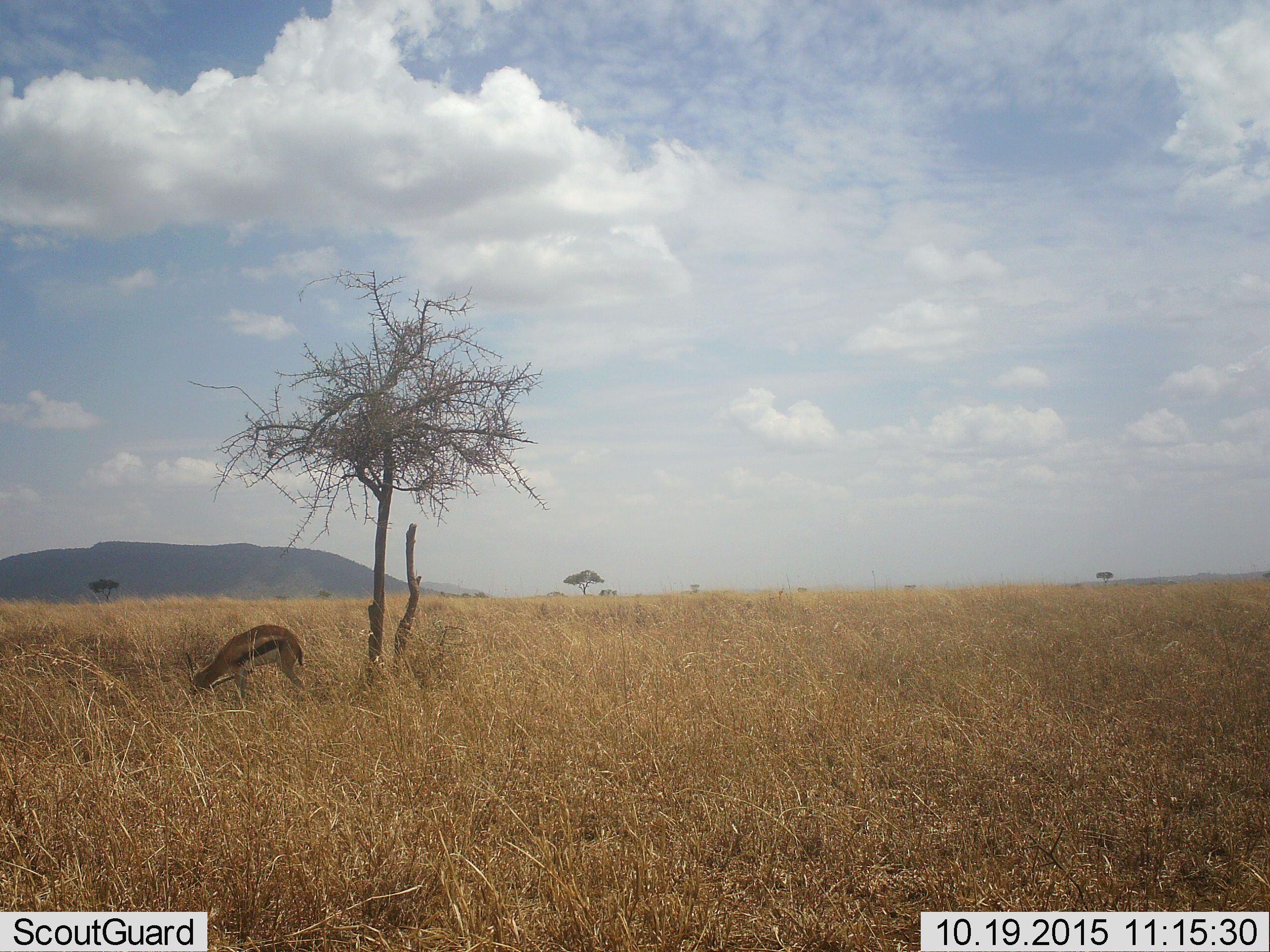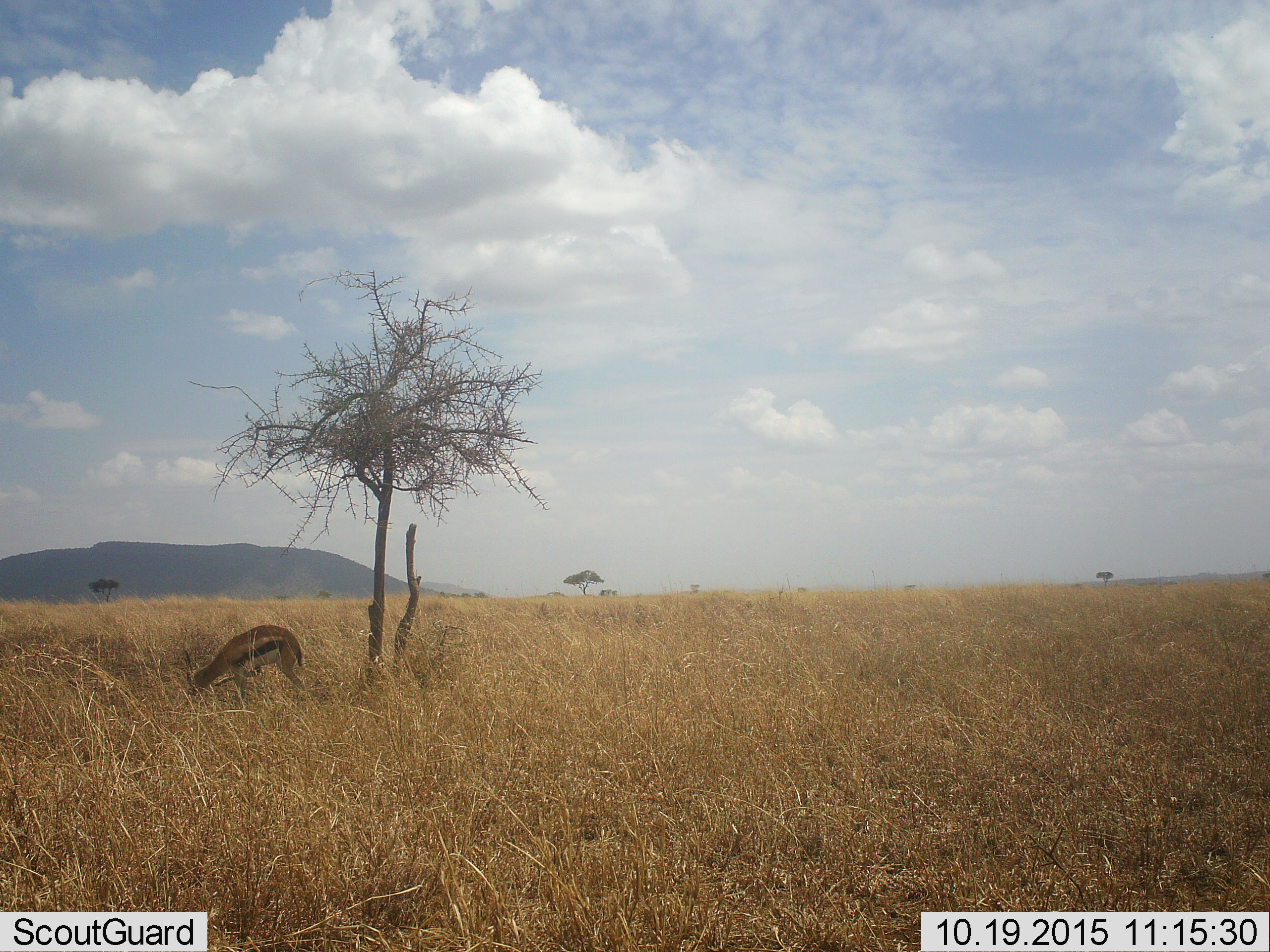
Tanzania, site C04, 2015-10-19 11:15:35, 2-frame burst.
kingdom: Animalia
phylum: Chordata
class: Mammalia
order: Artiodactyla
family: Bovidae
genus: Eudorcas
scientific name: Eudorcas thomsonii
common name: thomson's gazelle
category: gazellethomsons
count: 1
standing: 36%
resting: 0%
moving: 0%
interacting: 0%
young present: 0%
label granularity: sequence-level